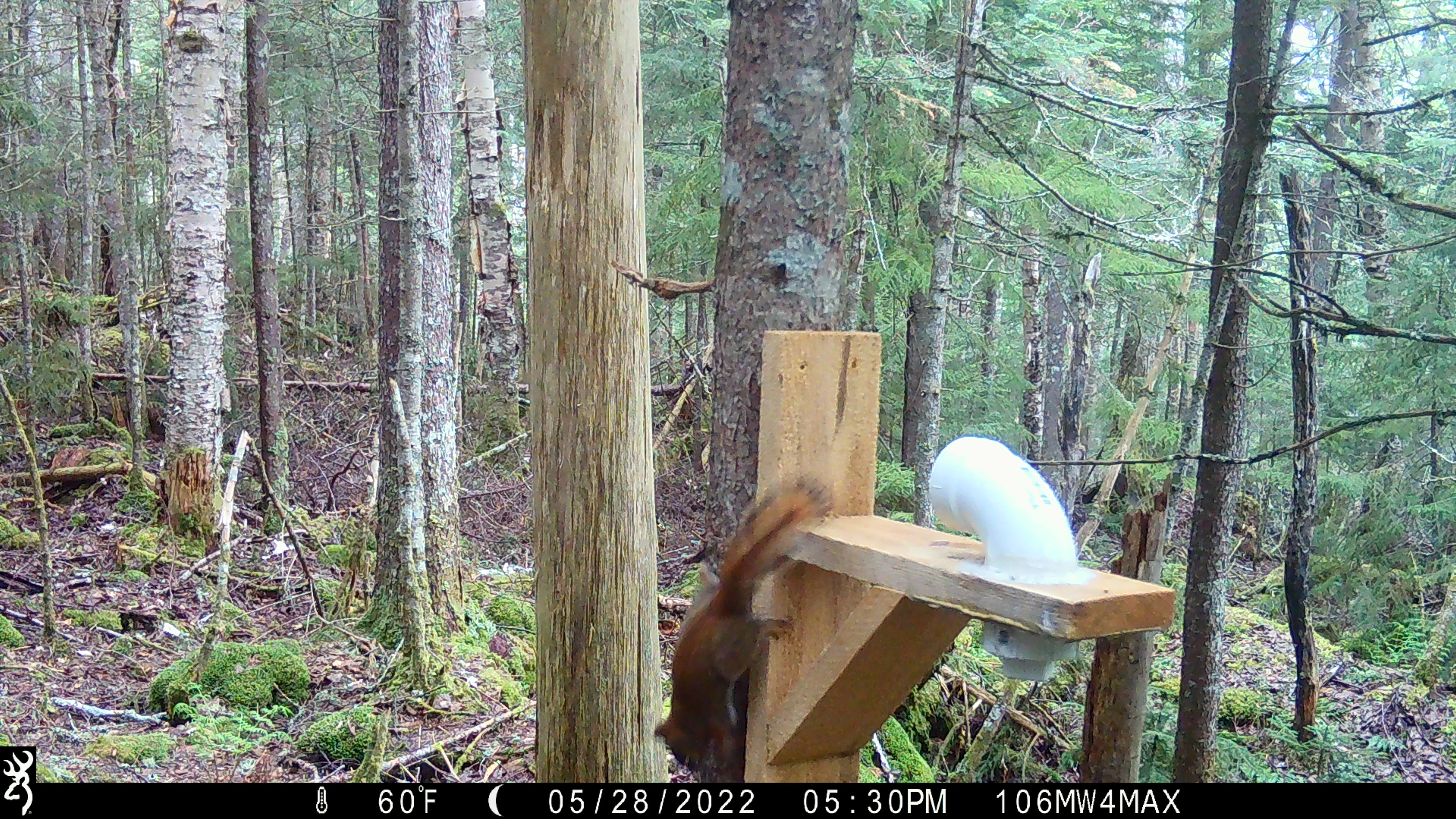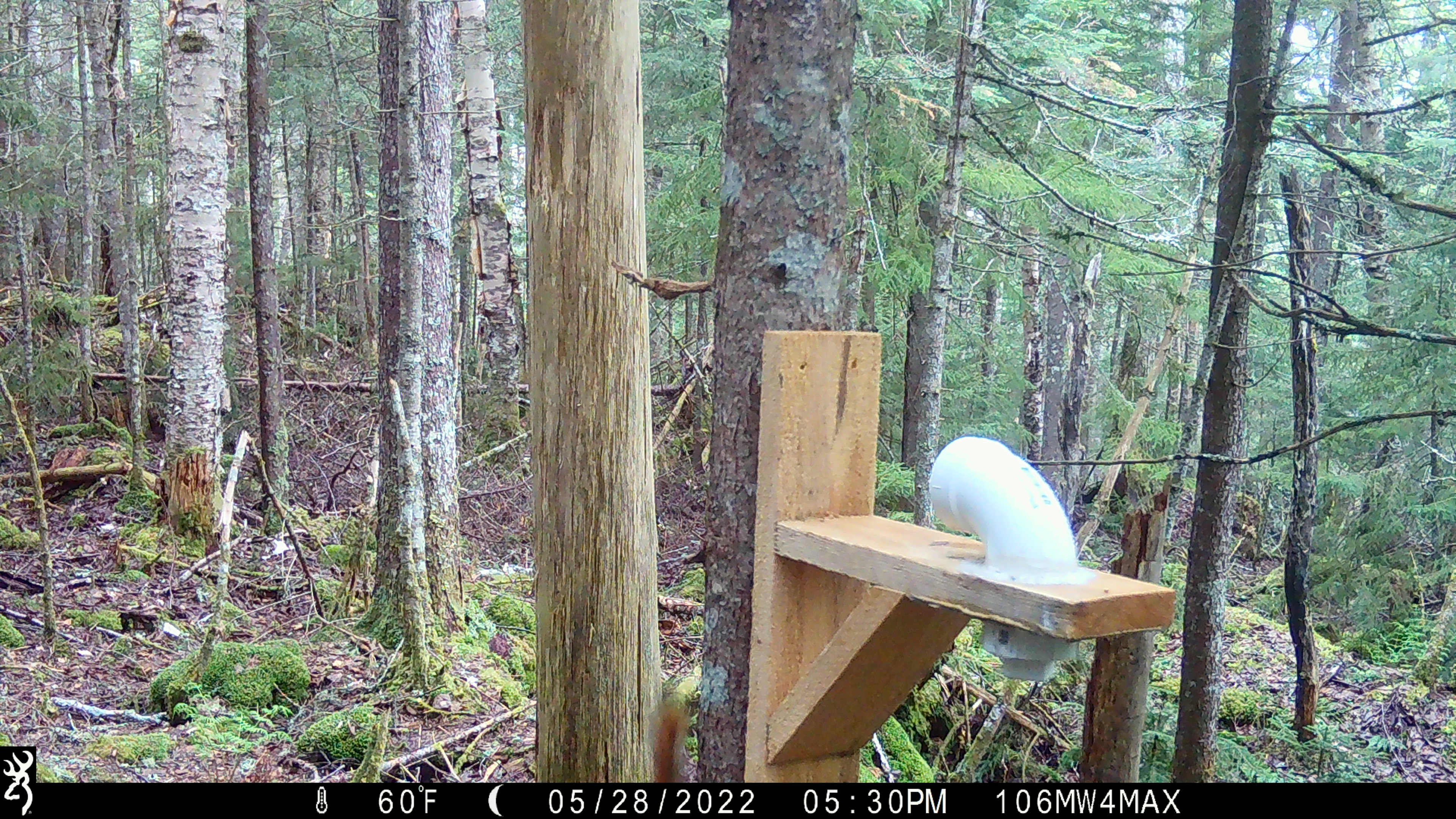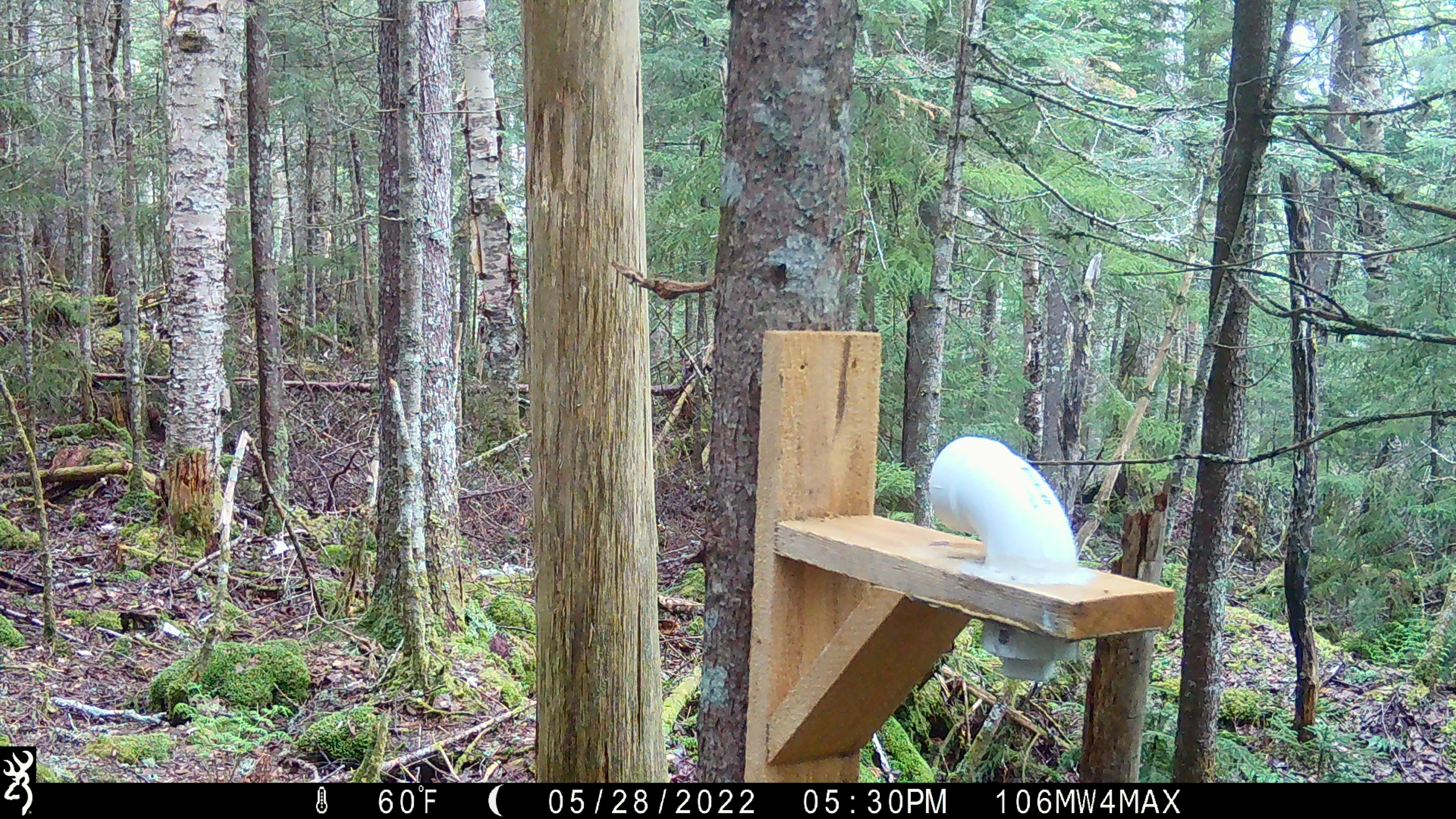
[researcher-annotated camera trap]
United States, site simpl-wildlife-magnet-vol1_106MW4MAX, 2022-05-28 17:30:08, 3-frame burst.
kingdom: Animalia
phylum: Chordata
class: Mammalia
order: Rodentia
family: Sciuridae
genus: Tamiasciurus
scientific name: Tamiasciurus hudsonicus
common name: red squirrel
Red squirrel (Tamiasciurus hudsonicus).